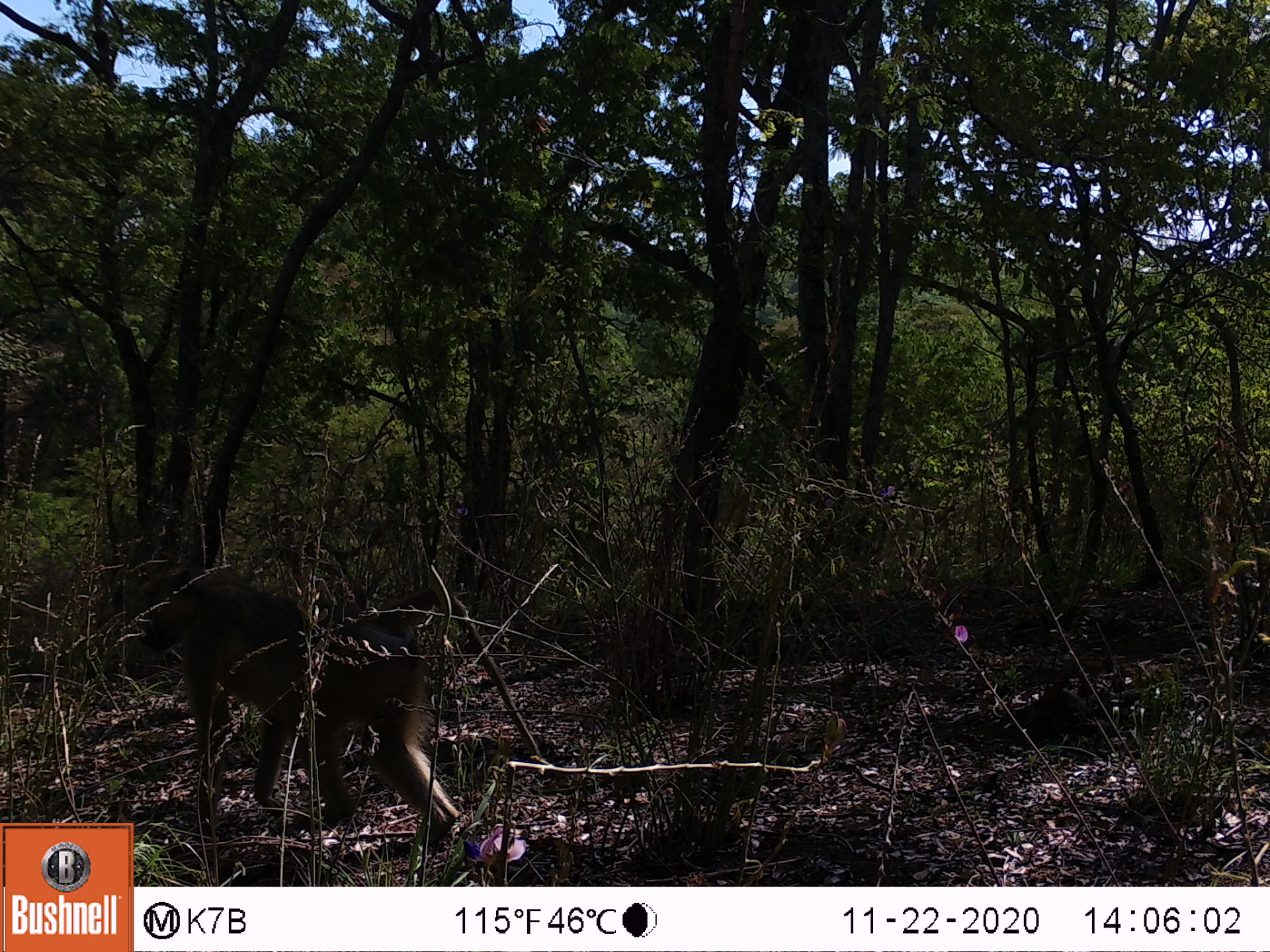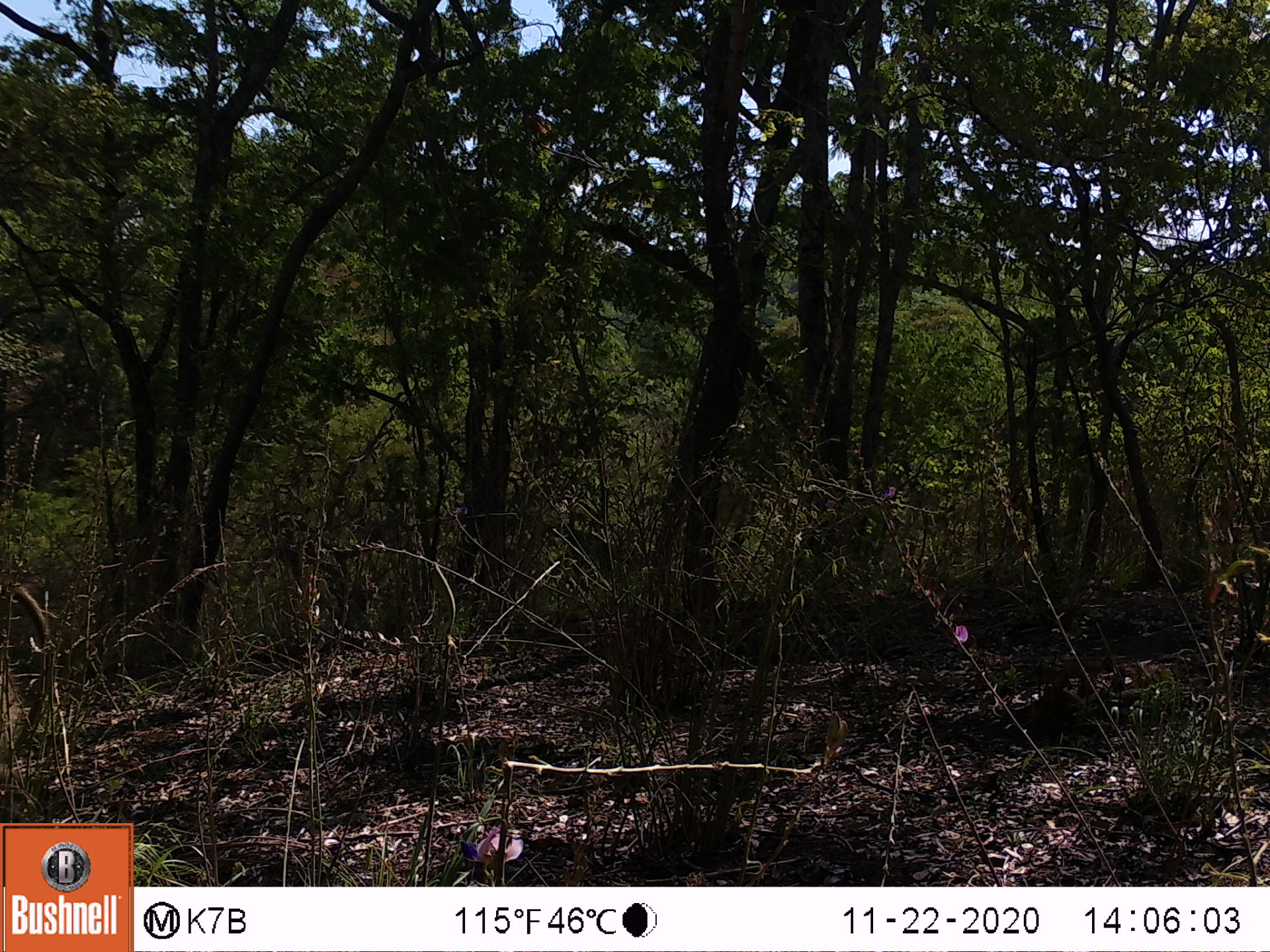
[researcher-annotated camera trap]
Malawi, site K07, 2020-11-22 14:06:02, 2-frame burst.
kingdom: Animalia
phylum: Chordata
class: Mammalia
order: Primates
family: Cercopithecidae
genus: Papio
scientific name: Papio cynocephalus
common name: yellow baboon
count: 1